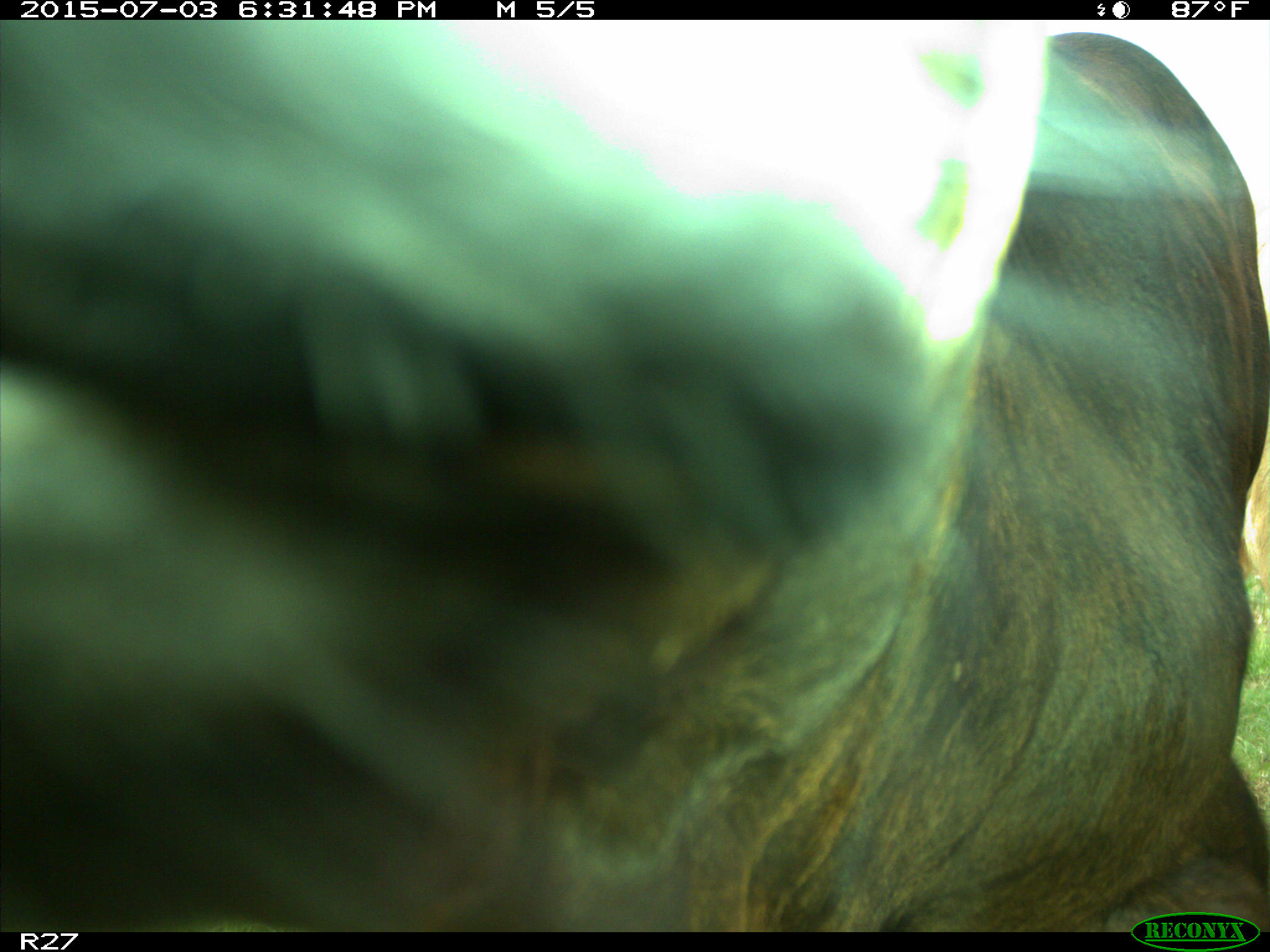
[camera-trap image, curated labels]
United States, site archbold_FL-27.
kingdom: Animalia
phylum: Chordata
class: Mammalia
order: Artiodactyla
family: Bovidae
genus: Bos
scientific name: Bos taurus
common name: domestic cow